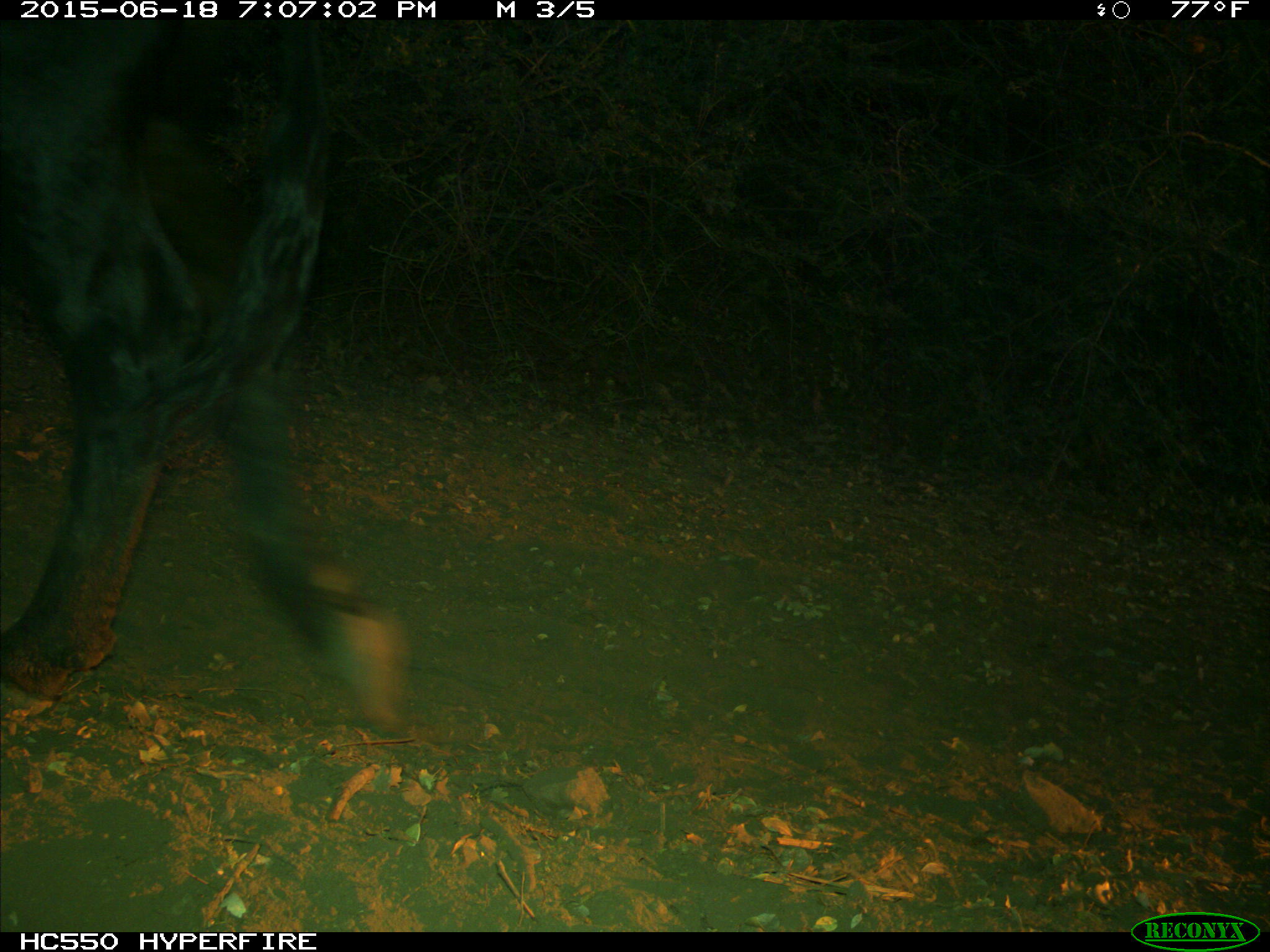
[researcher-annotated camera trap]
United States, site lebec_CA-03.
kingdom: Animalia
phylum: Chordata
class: Mammalia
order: Artiodactyla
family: Bovidae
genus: Bos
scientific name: Bos taurus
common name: domestic cow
Bos taurus (domestic cow).